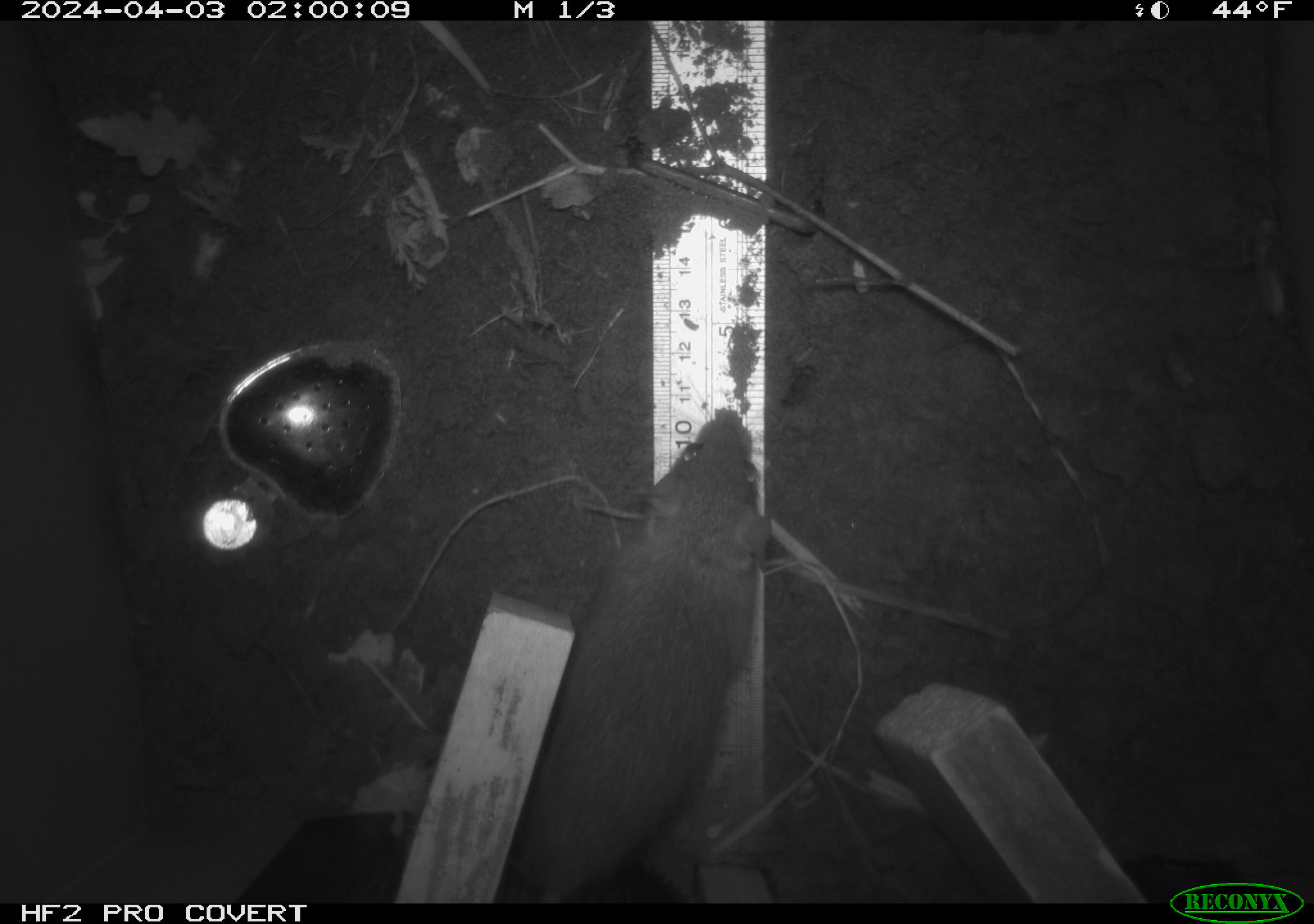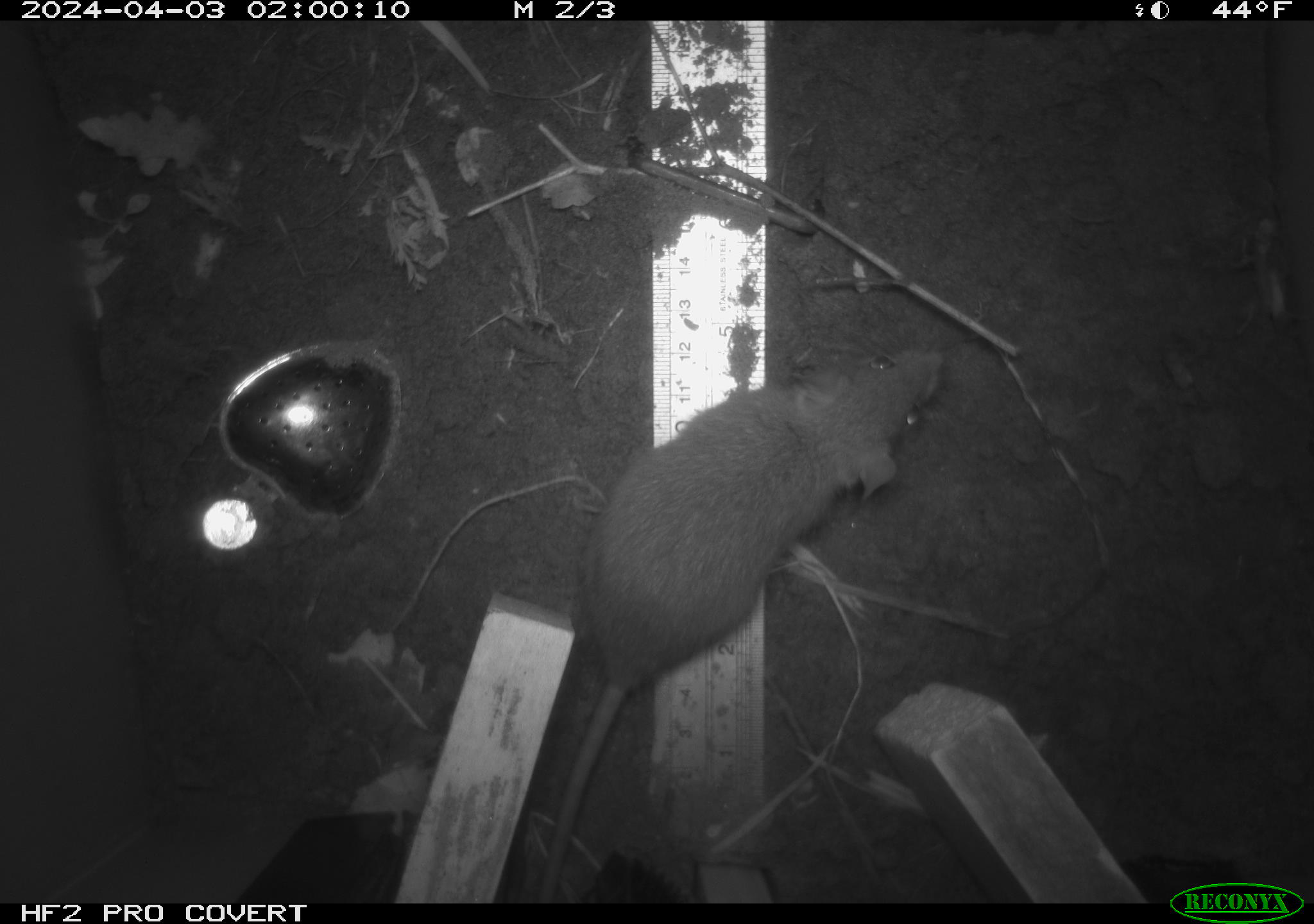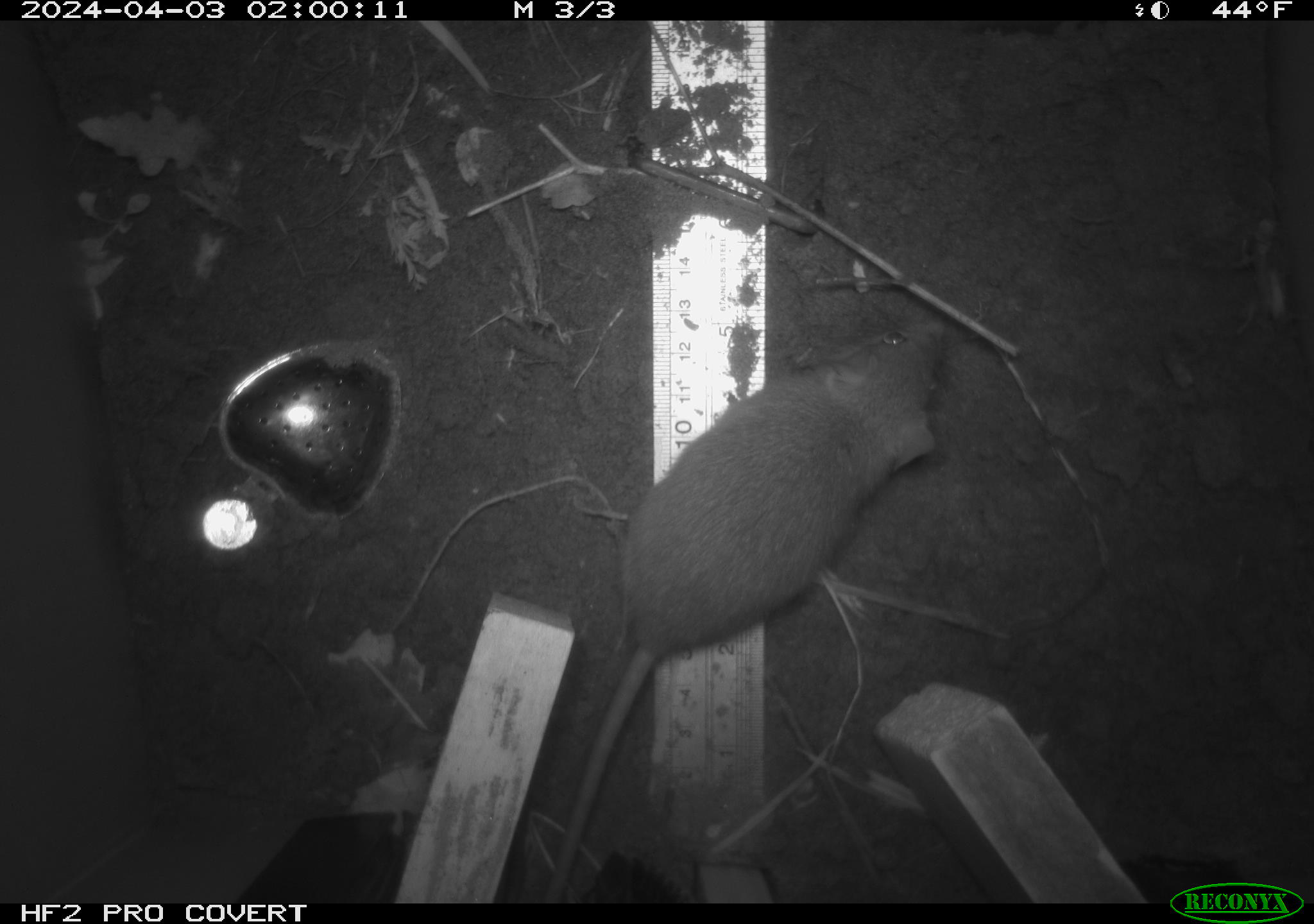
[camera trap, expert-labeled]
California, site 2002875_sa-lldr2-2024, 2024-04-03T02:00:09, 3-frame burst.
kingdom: Animalia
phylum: Chordata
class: Mammalia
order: Rodentia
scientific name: Rodentia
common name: rodent